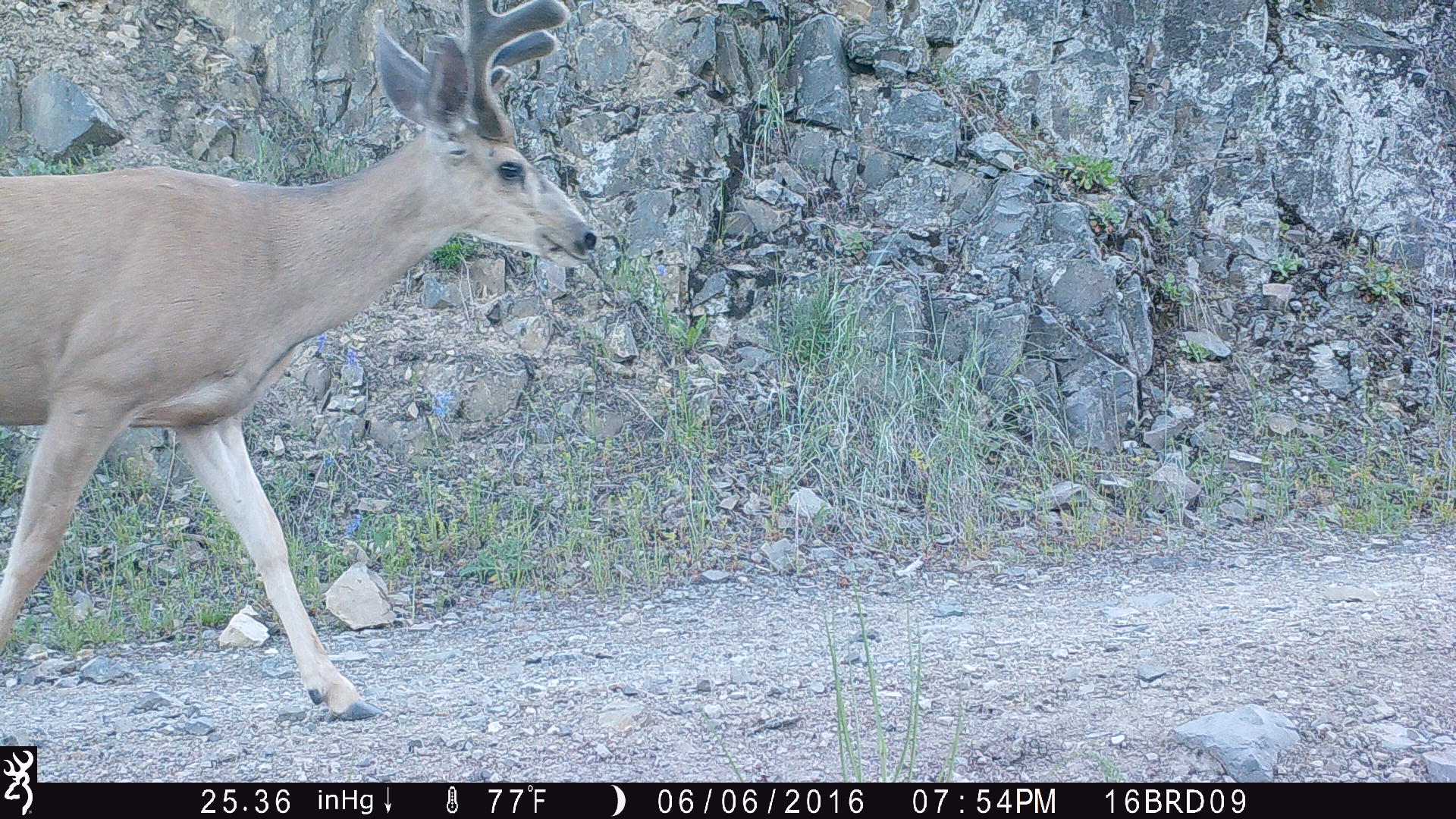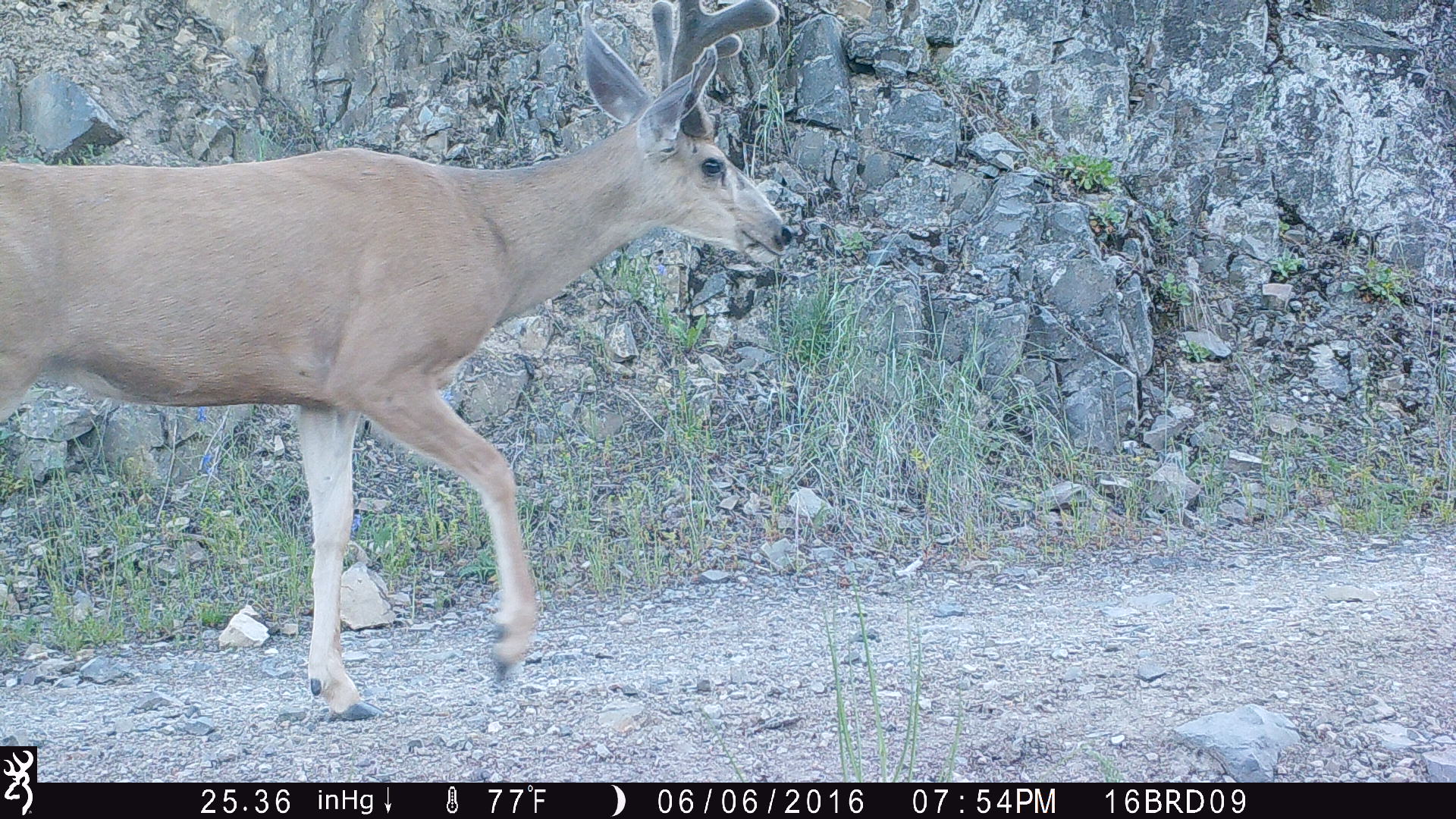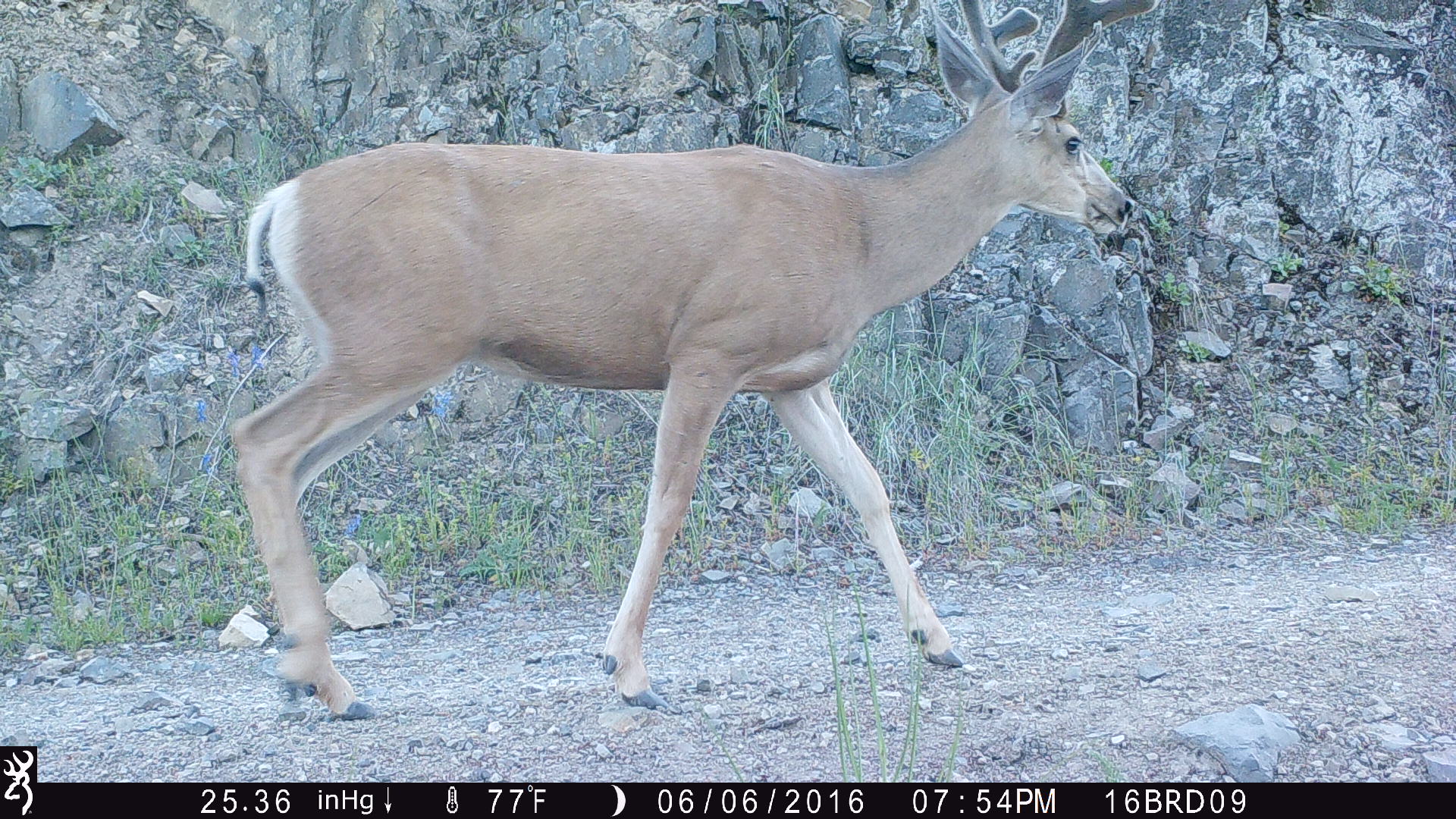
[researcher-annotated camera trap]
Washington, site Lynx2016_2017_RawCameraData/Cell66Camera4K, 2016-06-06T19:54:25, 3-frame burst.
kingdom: Animalia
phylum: Chordata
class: Mammalia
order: Artiodactyla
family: Cervidae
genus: Odocoileus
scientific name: Odocoileus hemionus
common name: mule deer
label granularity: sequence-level